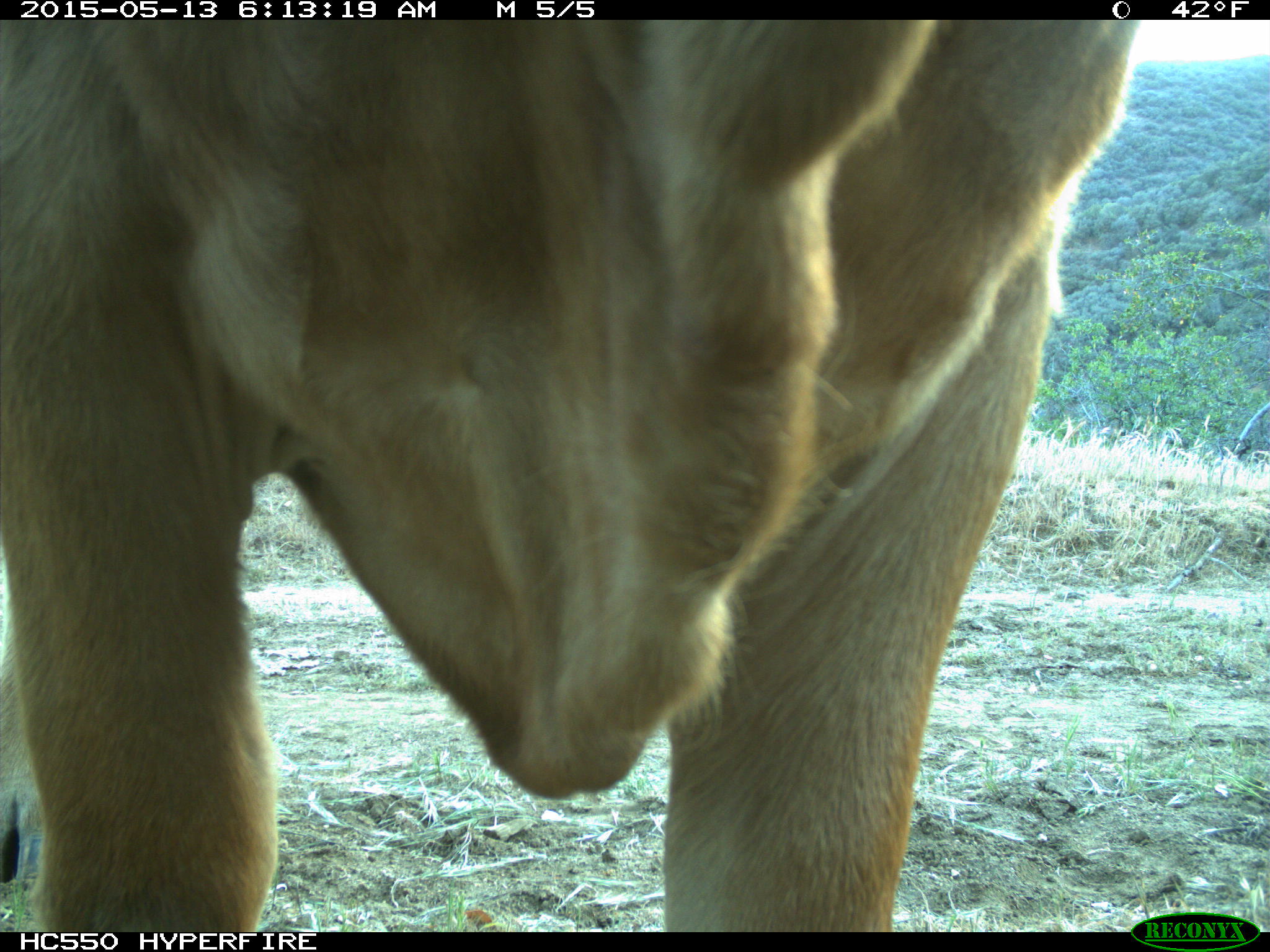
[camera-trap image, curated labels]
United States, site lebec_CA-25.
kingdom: Animalia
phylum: Chordata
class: Mammalia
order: Artiodactyla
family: Bovidae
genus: Bos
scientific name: Bos taurus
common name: domestic cow